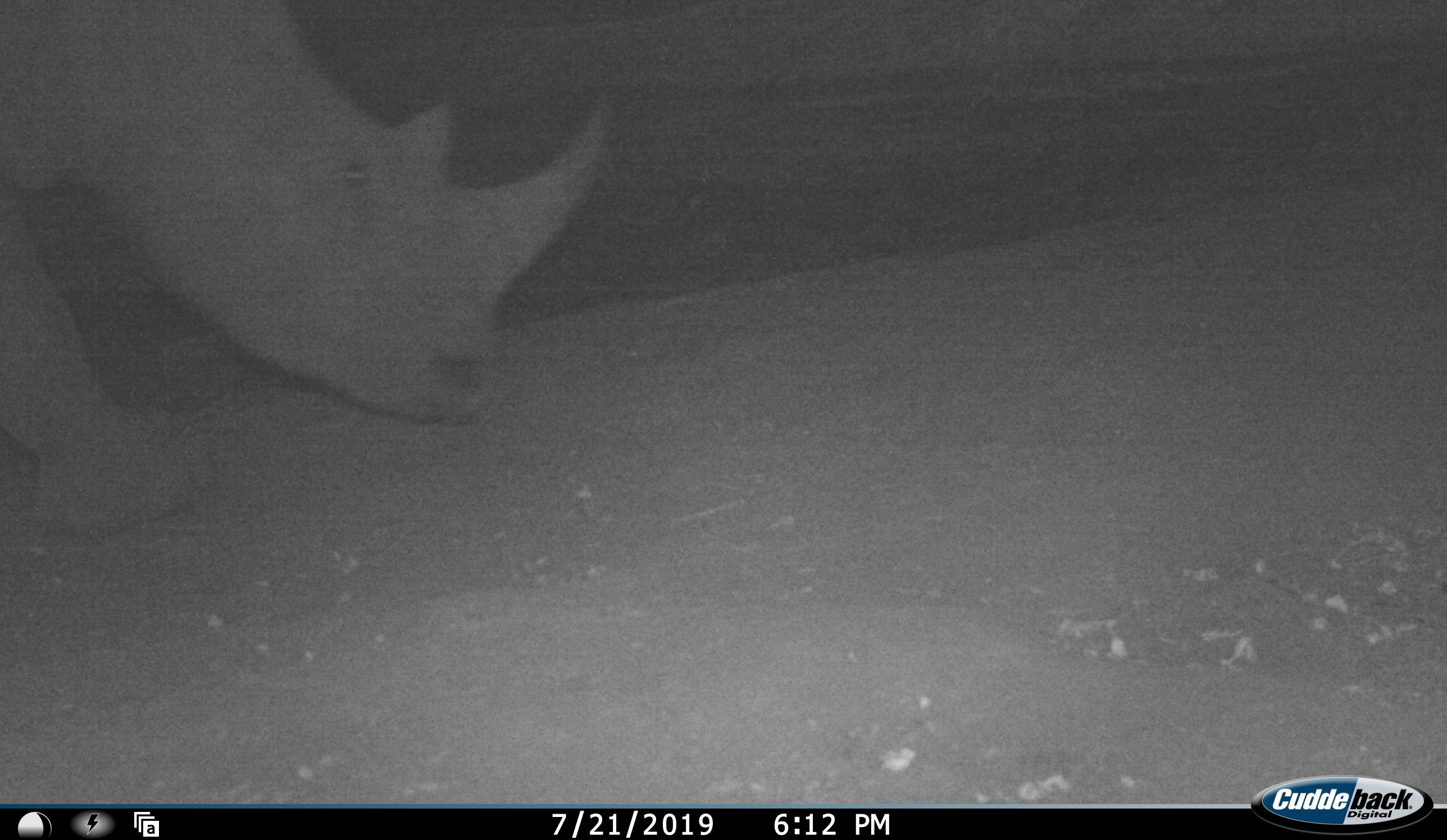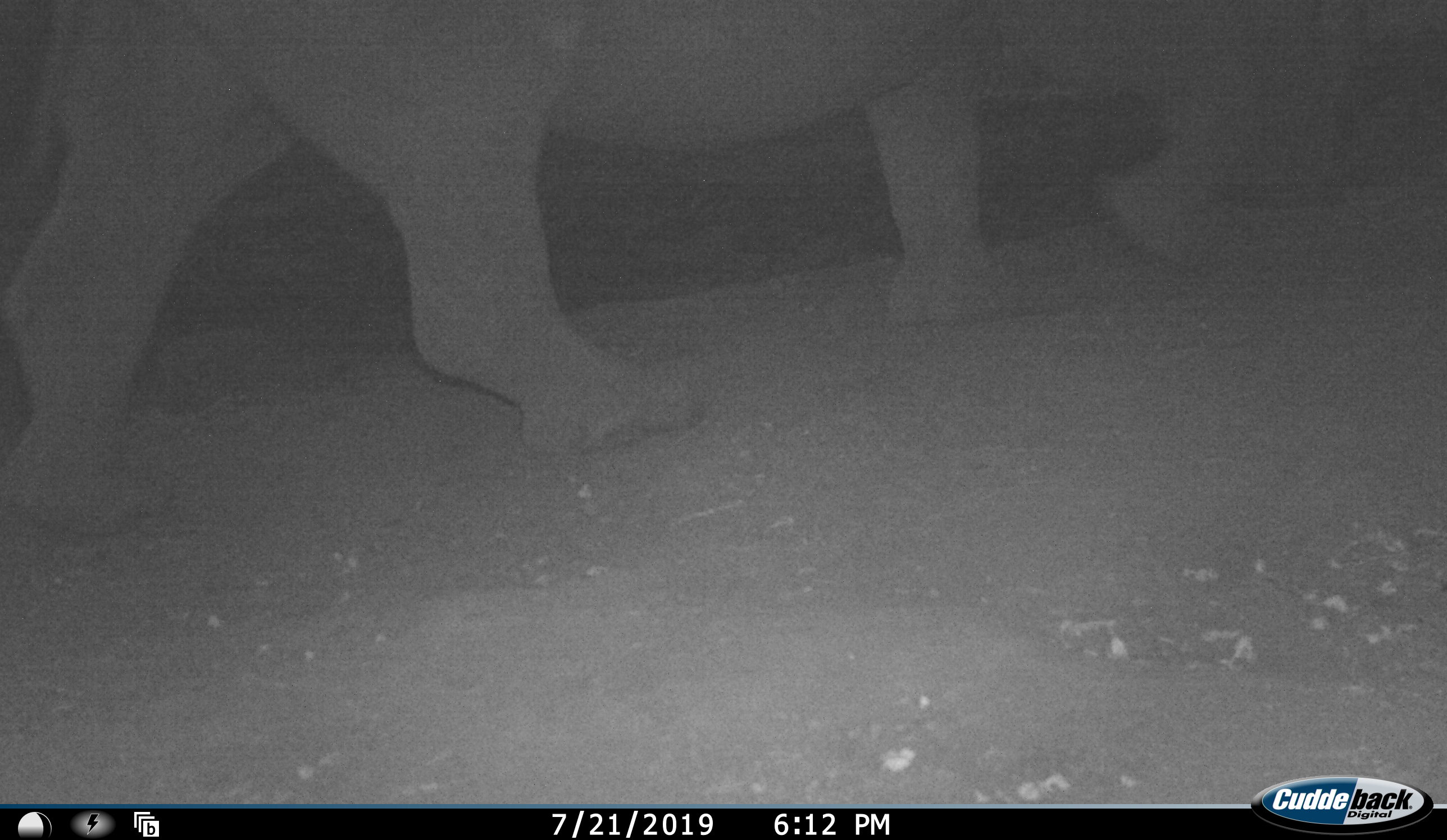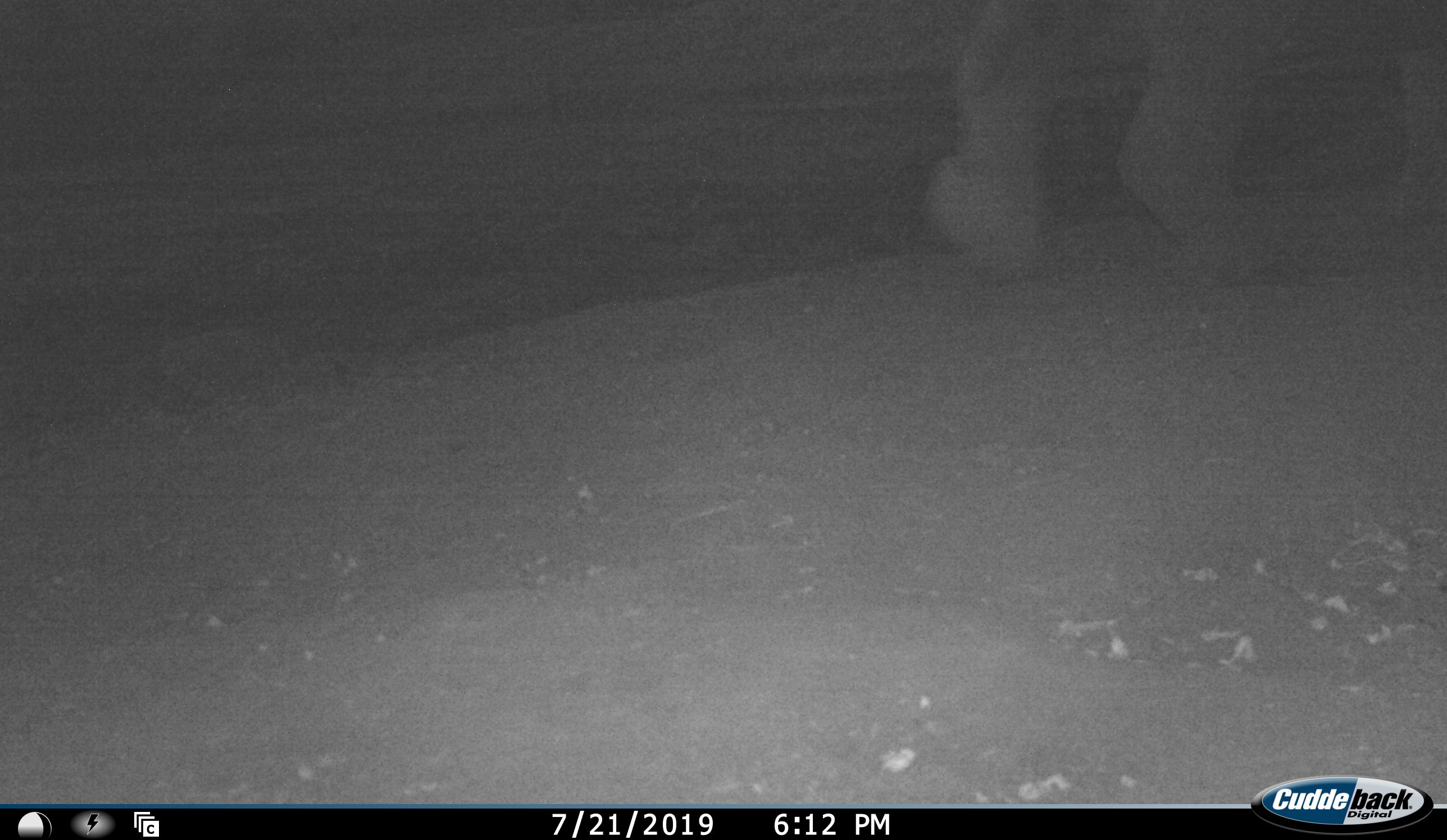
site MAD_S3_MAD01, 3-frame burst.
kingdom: Animalia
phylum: Chordata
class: Mammalia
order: Perissodactyla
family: Rhinocerotidae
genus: Ceratotherium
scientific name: Ceratotherium simum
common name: white rhinoceros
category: rhinoceroswhite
Rhinoceroswhite (white rhinoceros) (Ceratotherium simum), count 1. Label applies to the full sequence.